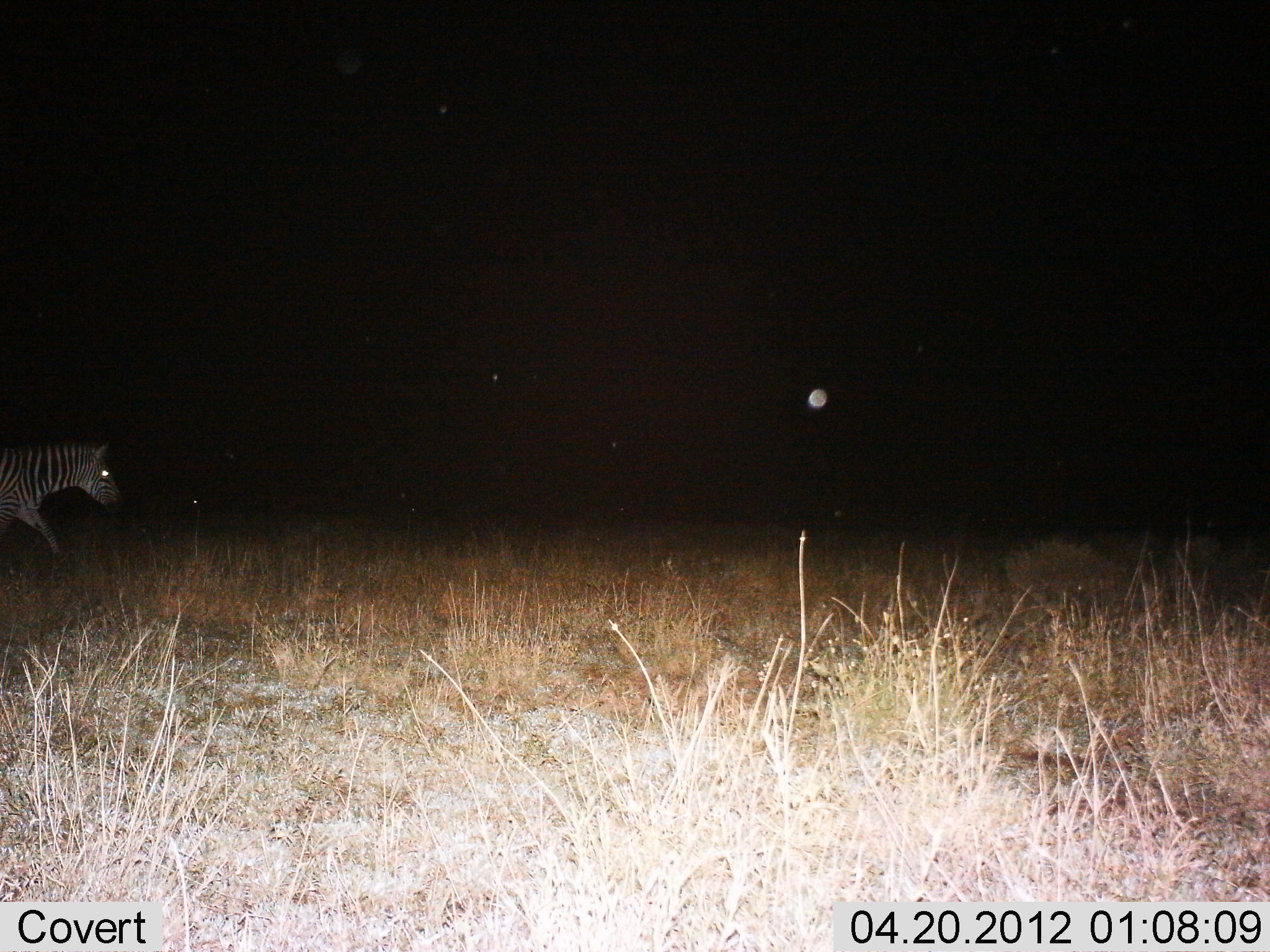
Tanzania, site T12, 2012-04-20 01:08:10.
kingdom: Animalia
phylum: Chordata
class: Mammalia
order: Perissodactyla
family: Equidae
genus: Equus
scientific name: Equus quagga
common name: plains zebra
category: zebra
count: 1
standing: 12%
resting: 6%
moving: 88%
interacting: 0%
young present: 0%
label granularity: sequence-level